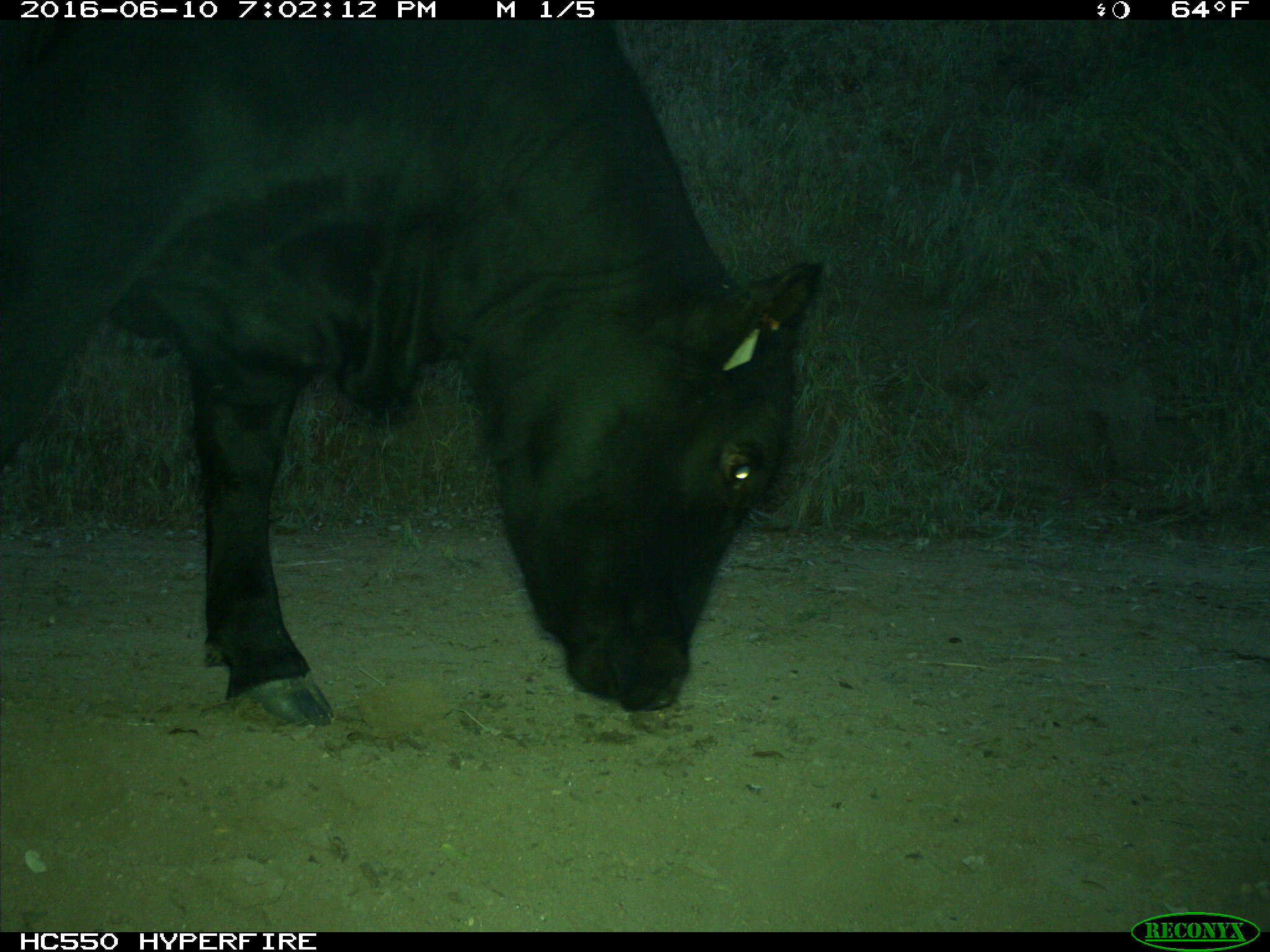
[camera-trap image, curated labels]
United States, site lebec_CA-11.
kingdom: Animalia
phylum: Chordata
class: Mammalia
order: Artiodactyla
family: Bovidae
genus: Bos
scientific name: Bos taurus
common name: domestic cow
Bos taurus (domestic cow).